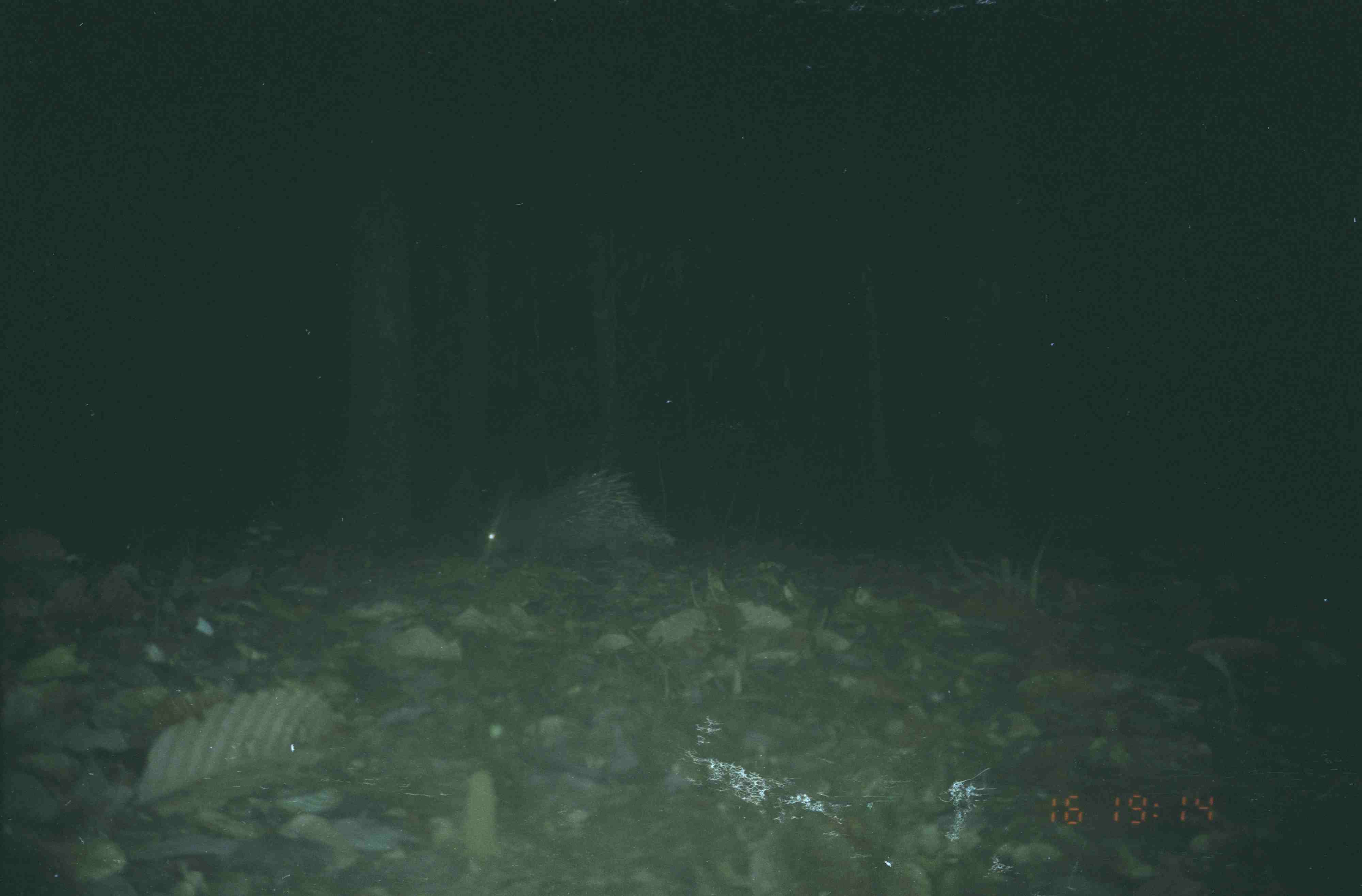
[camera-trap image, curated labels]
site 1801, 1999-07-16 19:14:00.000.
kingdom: Animalia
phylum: Chordata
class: Mammalia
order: Rodentia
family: Hystricidae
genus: Hystrix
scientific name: Hystrix brachyura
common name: east asian porcupine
Hystrix brachyura (east asian porcupine), count 1.